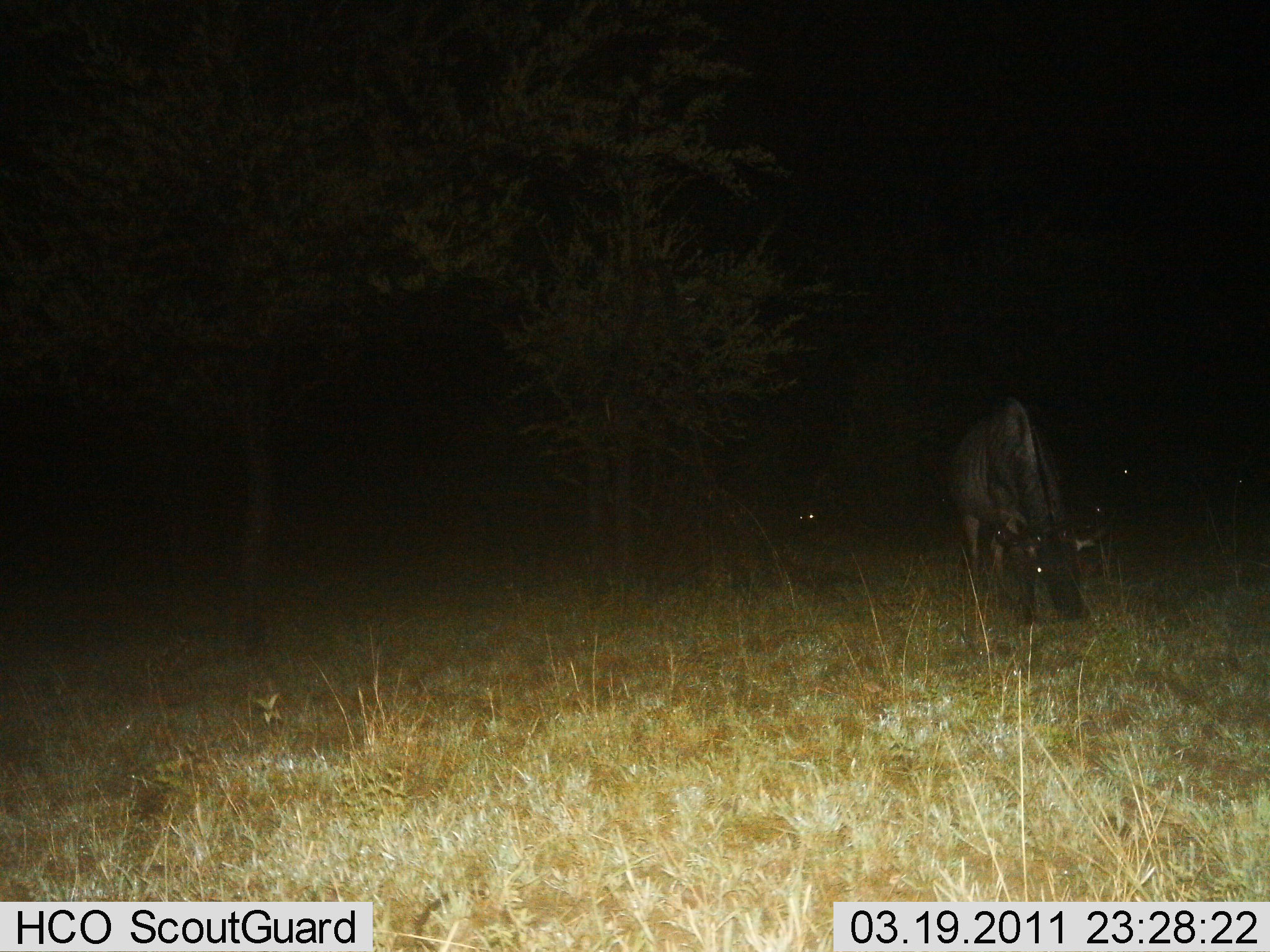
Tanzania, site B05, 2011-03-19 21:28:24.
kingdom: Animalia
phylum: Chordata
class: Mammalia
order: Artiodactyla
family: Bovidae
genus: Connochaetes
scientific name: Connochaetes taurinus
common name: blue wildebeest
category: wildebeest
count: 1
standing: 9%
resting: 0%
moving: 0%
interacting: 0%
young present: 0%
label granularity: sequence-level